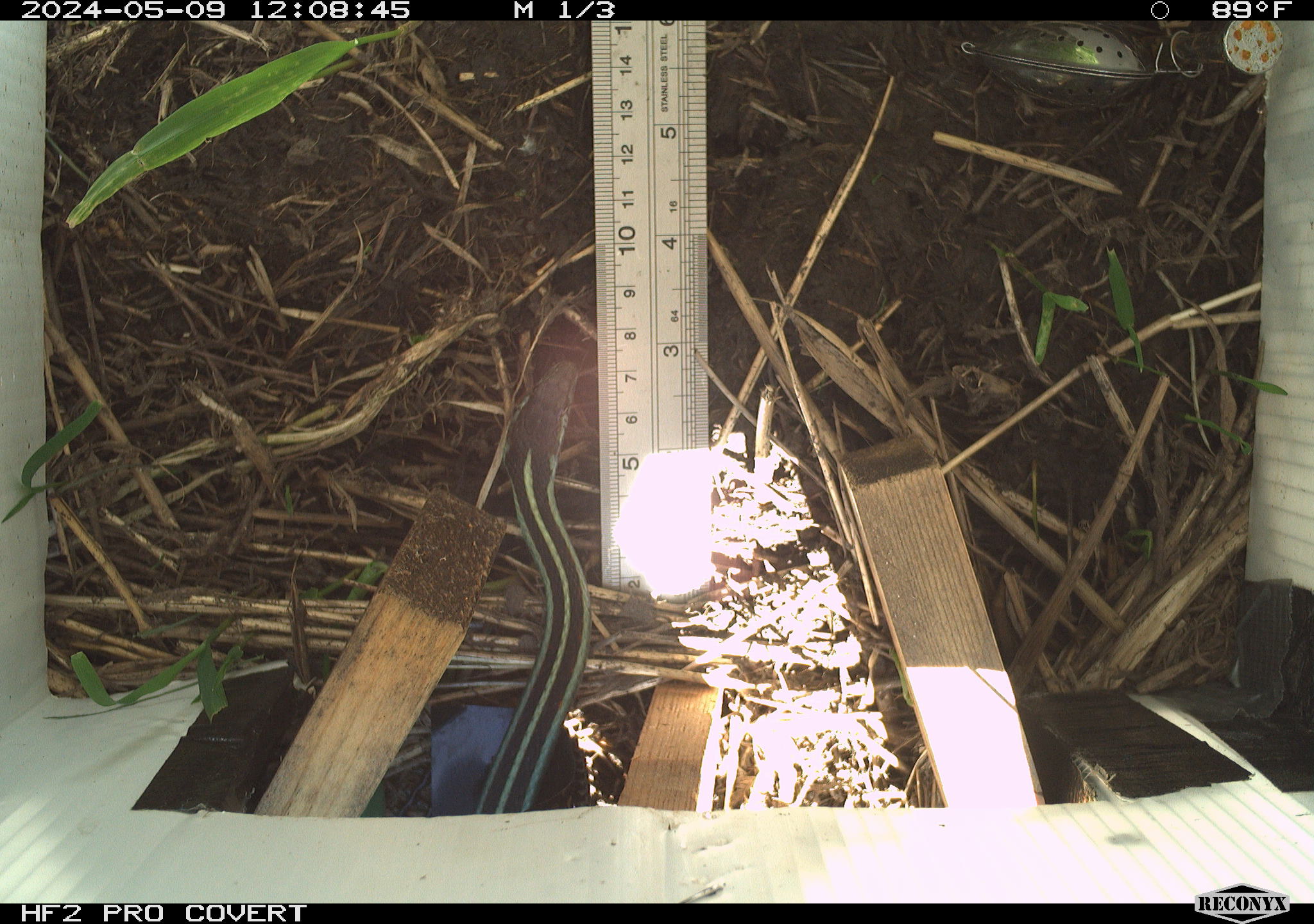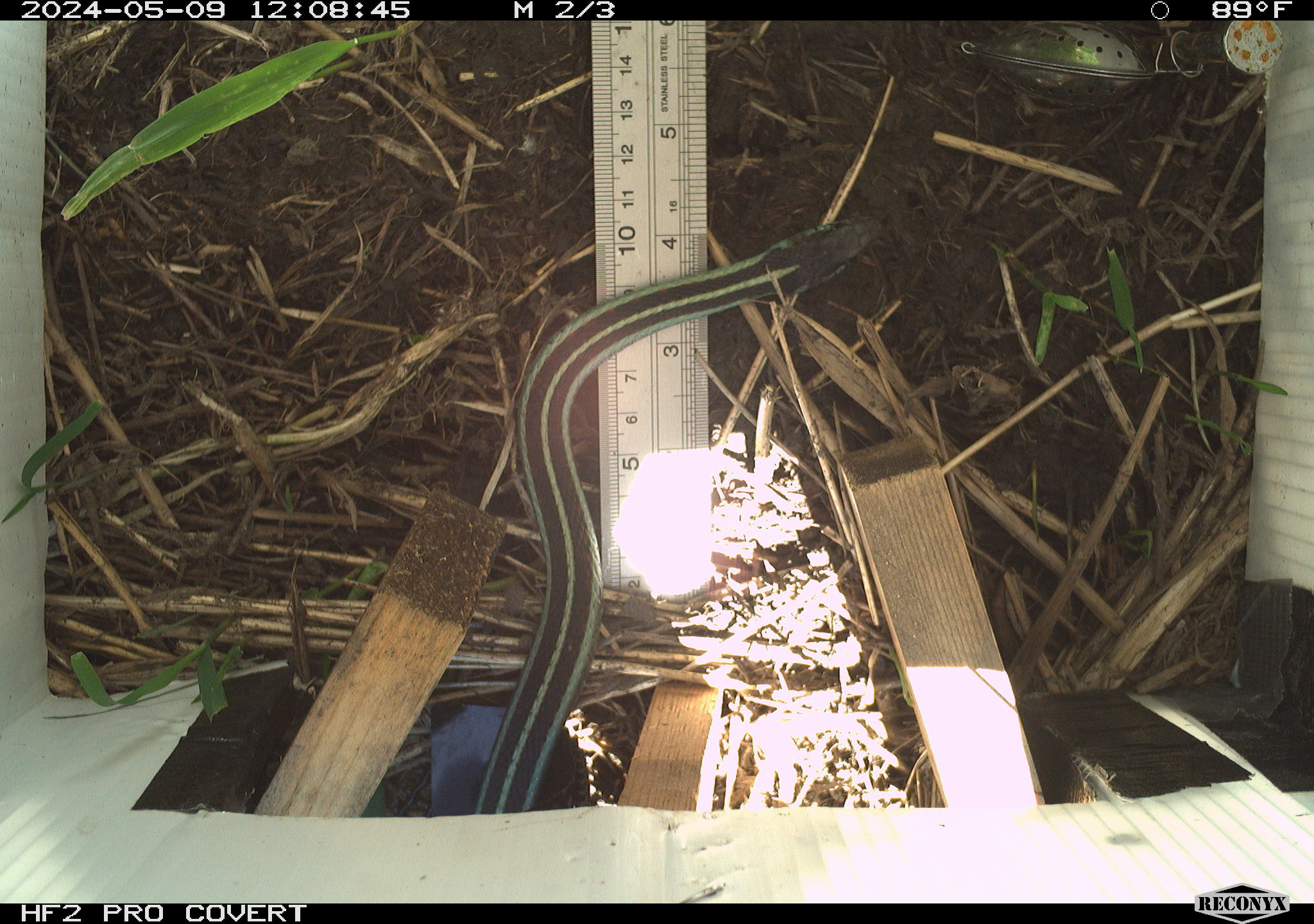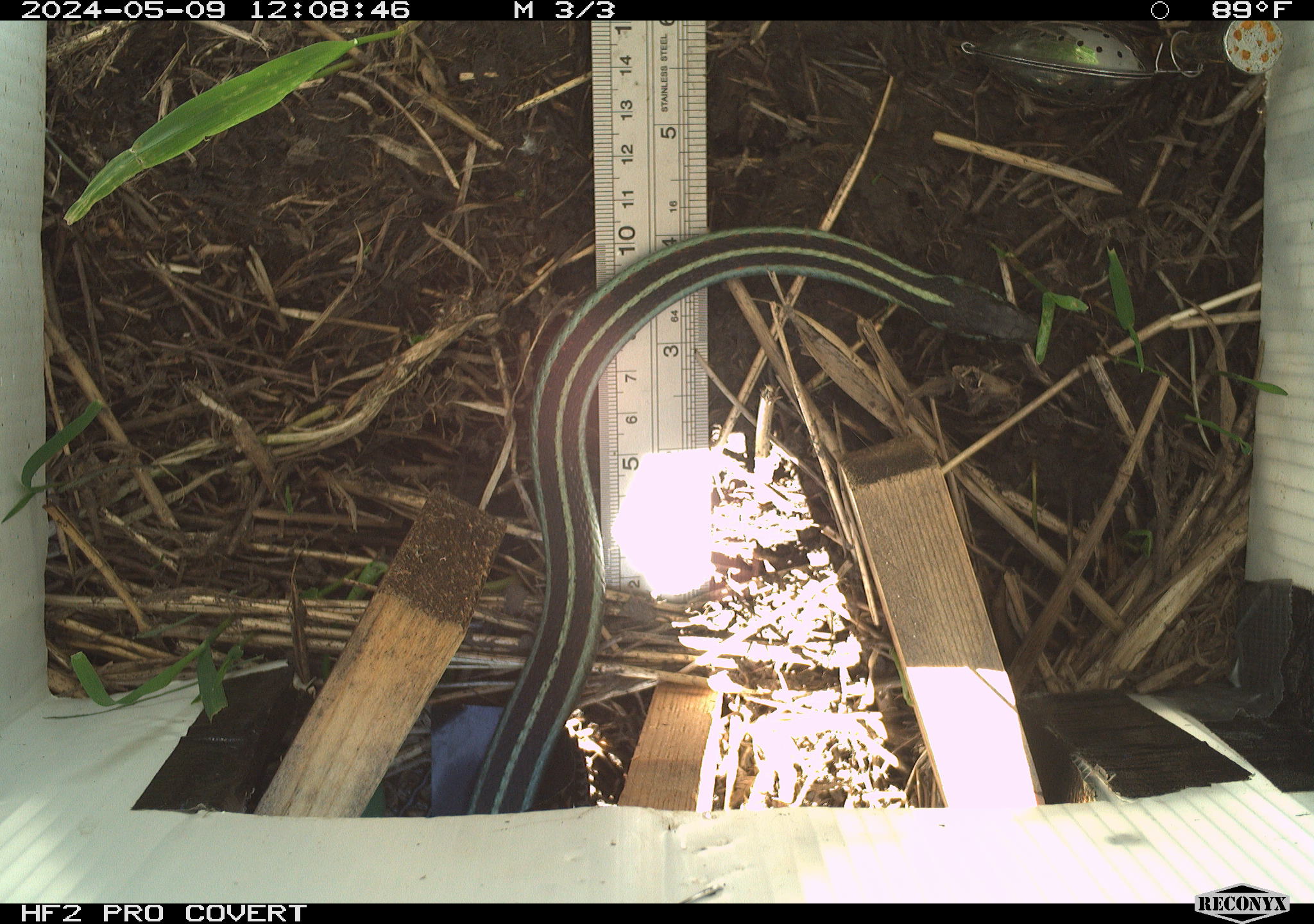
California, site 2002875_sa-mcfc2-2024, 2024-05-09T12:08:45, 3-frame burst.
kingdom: Animalia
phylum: Chordata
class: Reptilia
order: Squamata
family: Colubridae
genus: Thamnophis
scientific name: Thamnophis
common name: american gartersnakes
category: thamnophis species